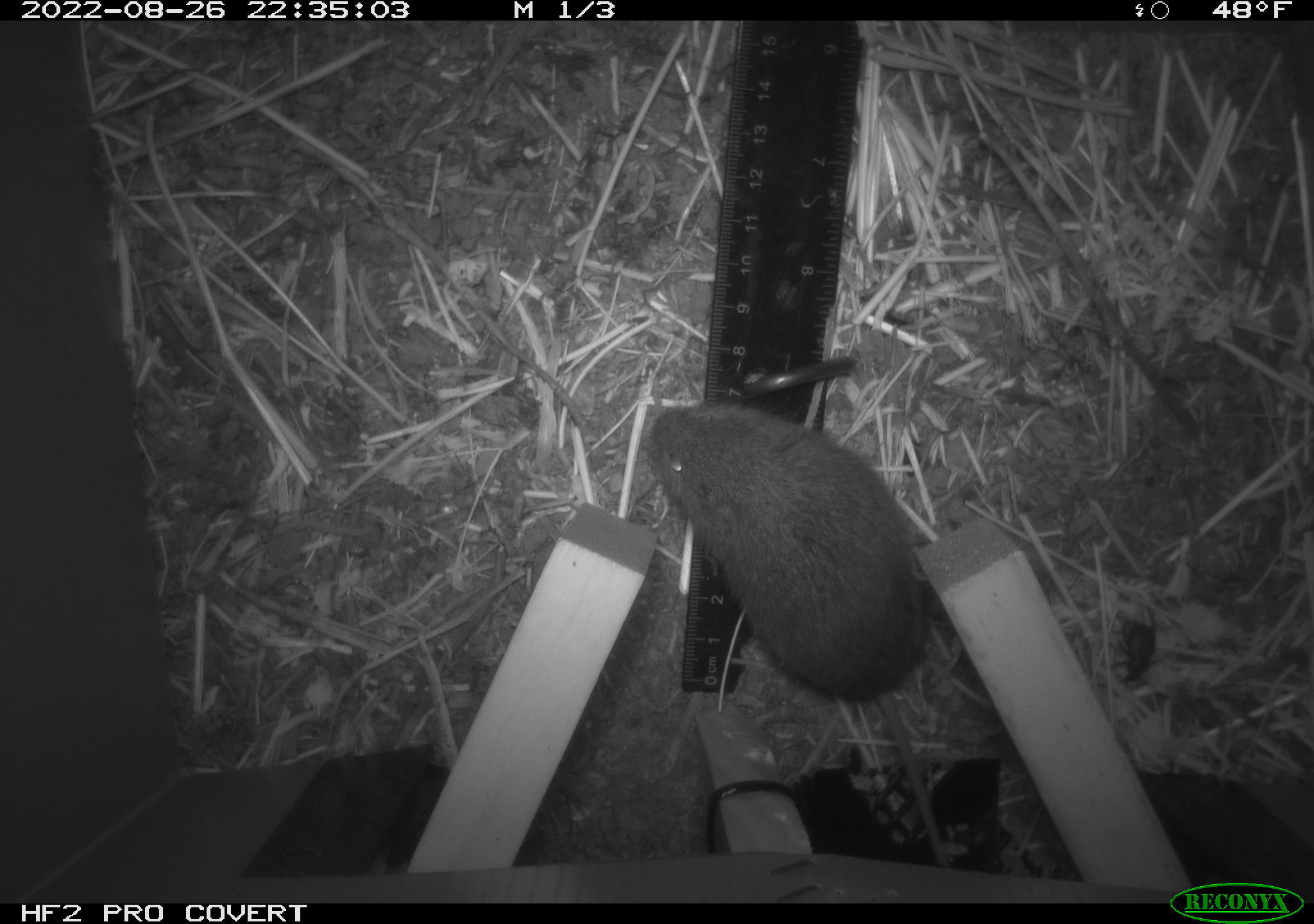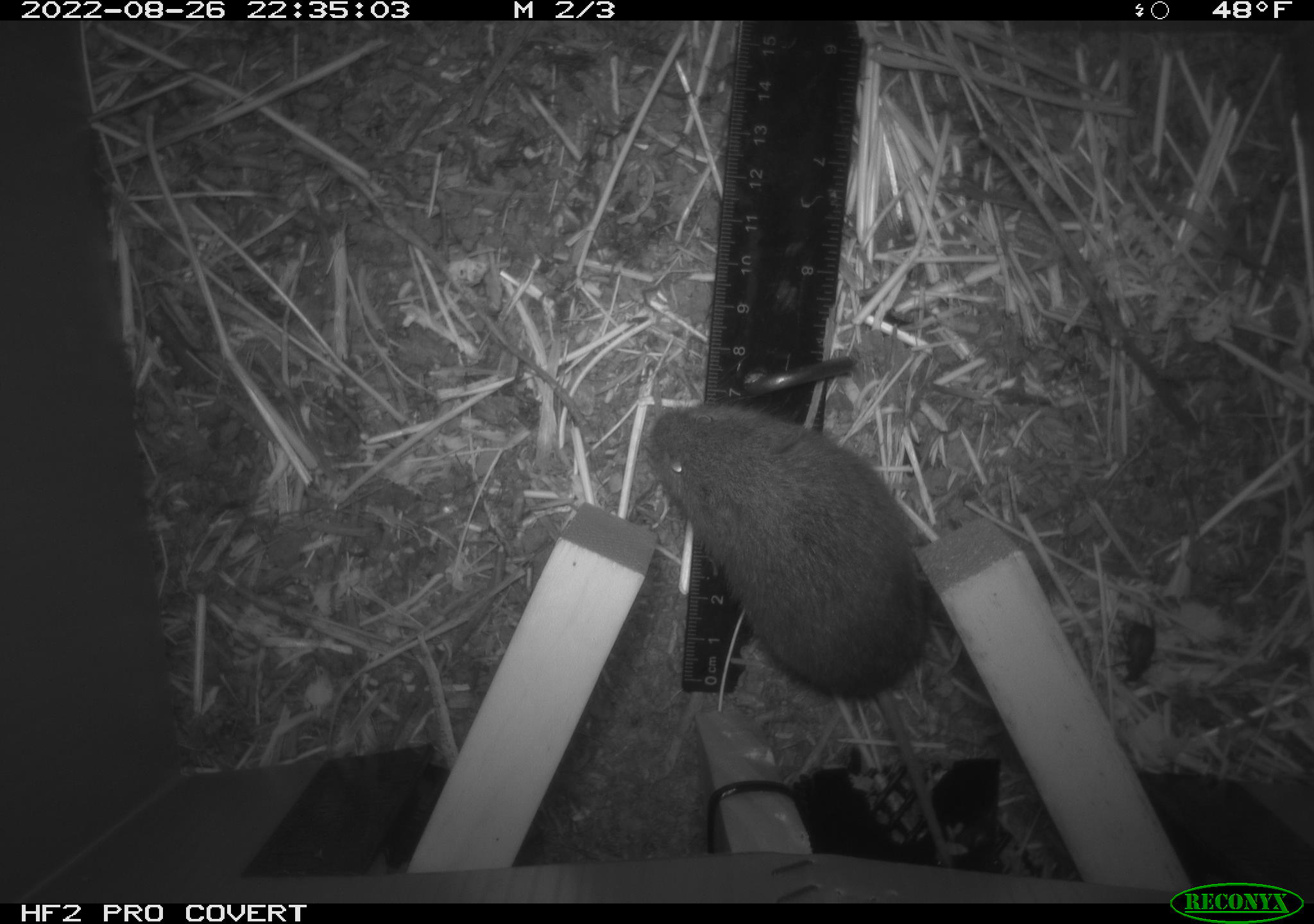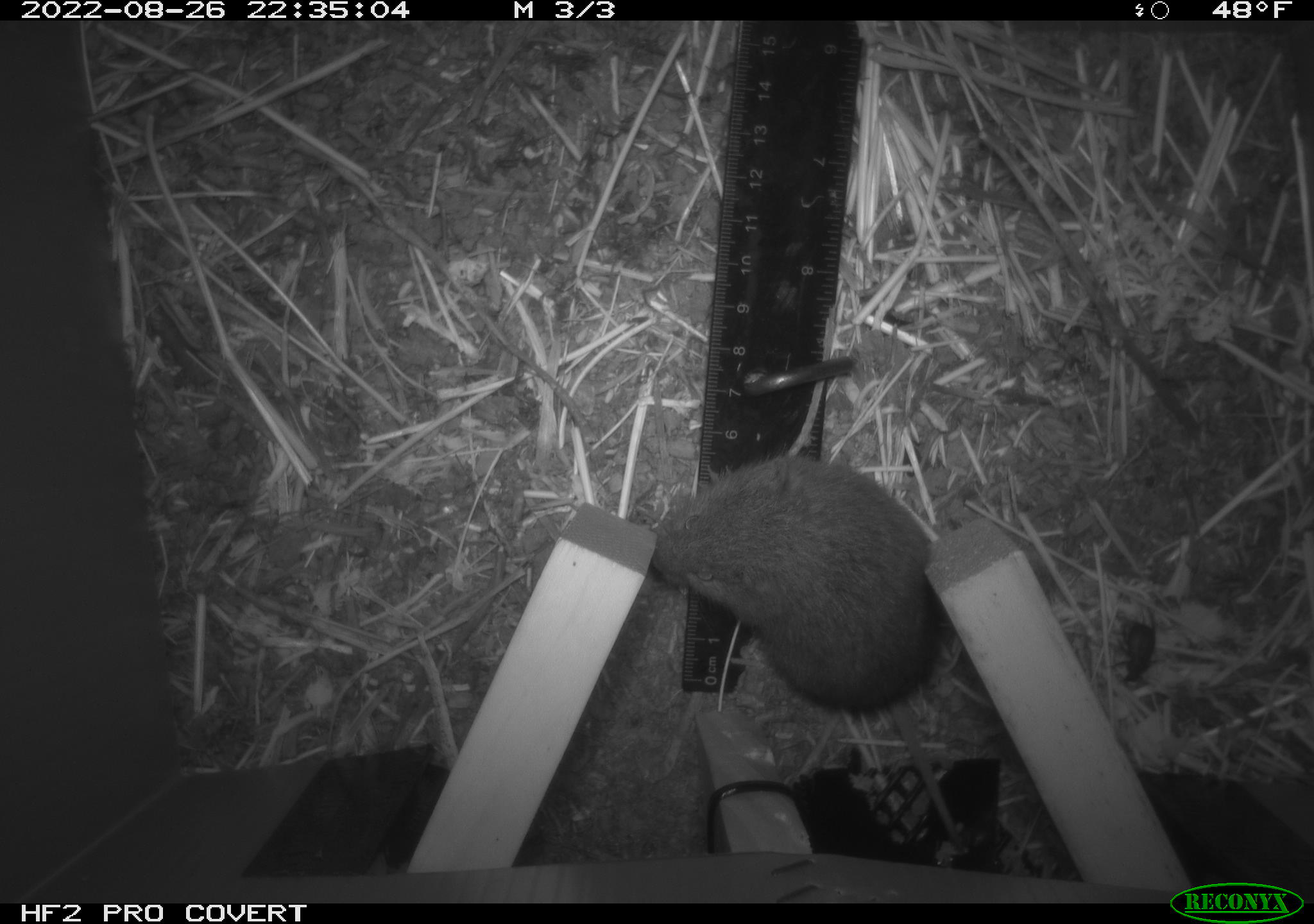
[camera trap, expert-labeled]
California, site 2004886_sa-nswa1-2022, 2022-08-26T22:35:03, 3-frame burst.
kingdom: Animalia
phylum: Chordata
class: Mammalia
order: Rodentia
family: Cricetidae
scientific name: Cricetidae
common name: hamsters, voles, lemmings, and allies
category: cricetidae family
Cricetidae family (hamsters, voles, lemmings, and allies) (Cricetidae).